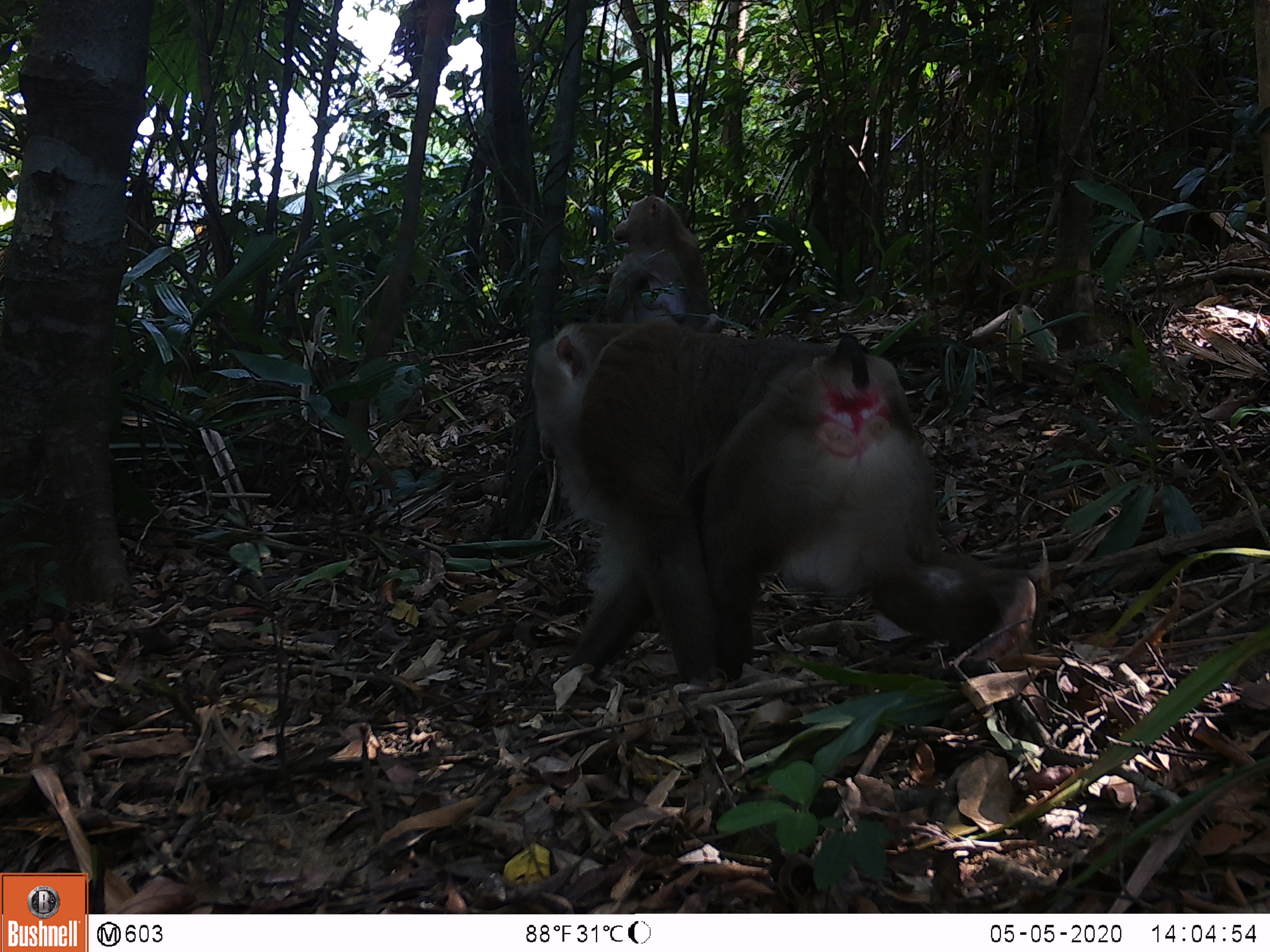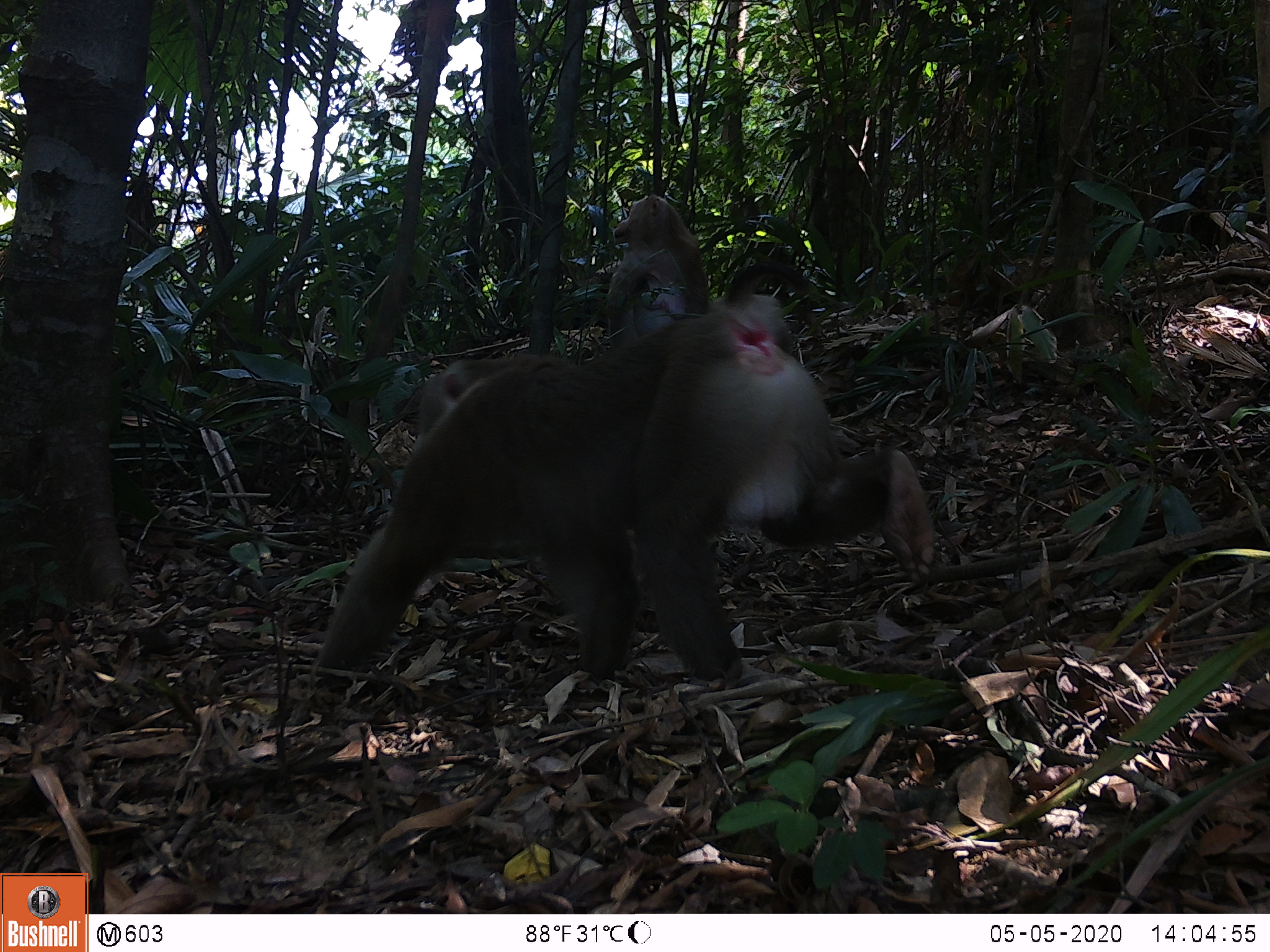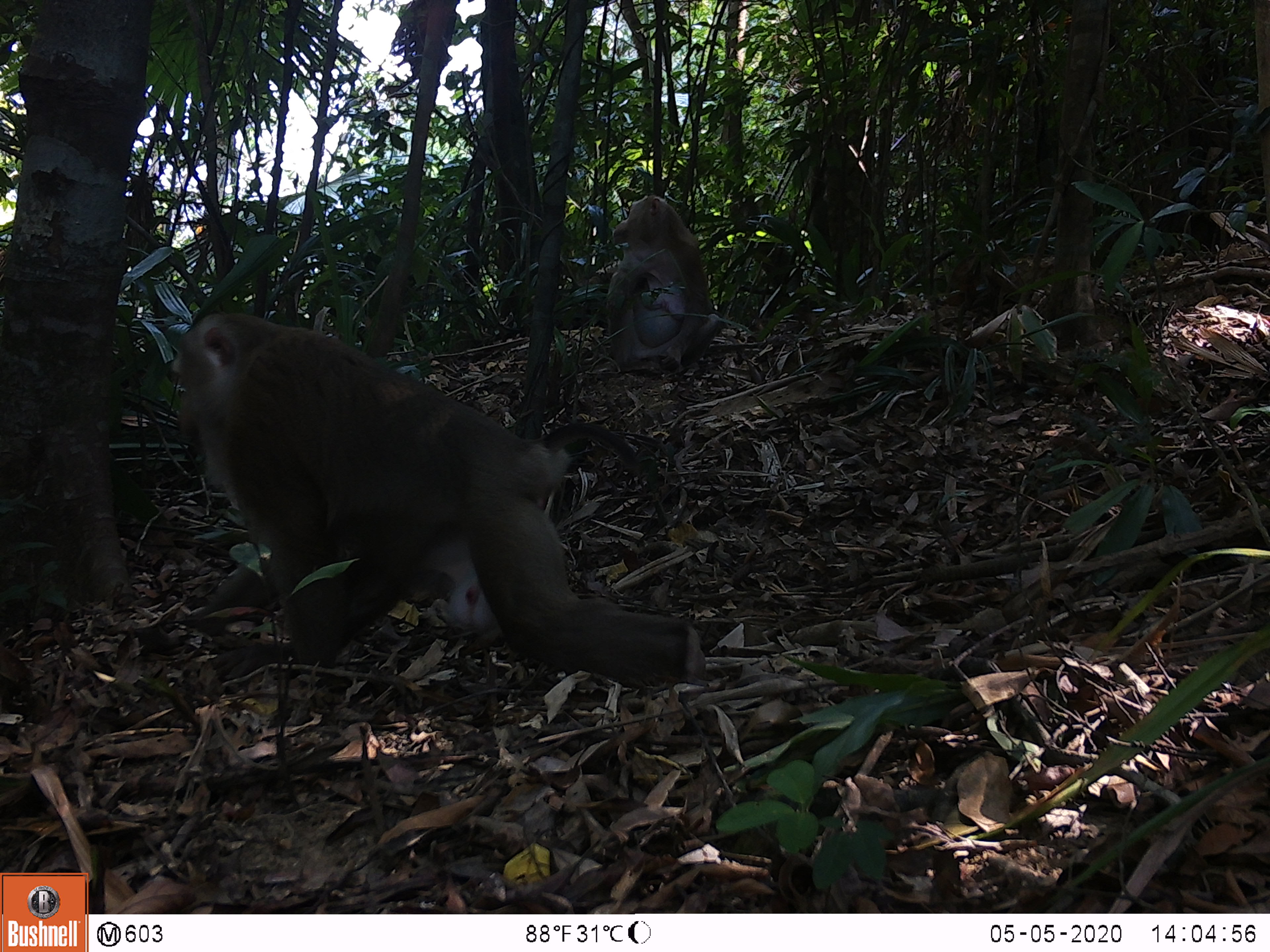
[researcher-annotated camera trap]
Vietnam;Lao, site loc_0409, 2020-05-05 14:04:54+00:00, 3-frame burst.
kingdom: Animalia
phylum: Chordata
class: Mammalia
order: Primates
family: Cercopithecidae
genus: Macaca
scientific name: Macaca nemestrina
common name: pig-tailed macaque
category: pig tailed macaque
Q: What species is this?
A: Pig tailed macaque (pig-tailed macaque) (Macaca nemestrina).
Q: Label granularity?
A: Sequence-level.